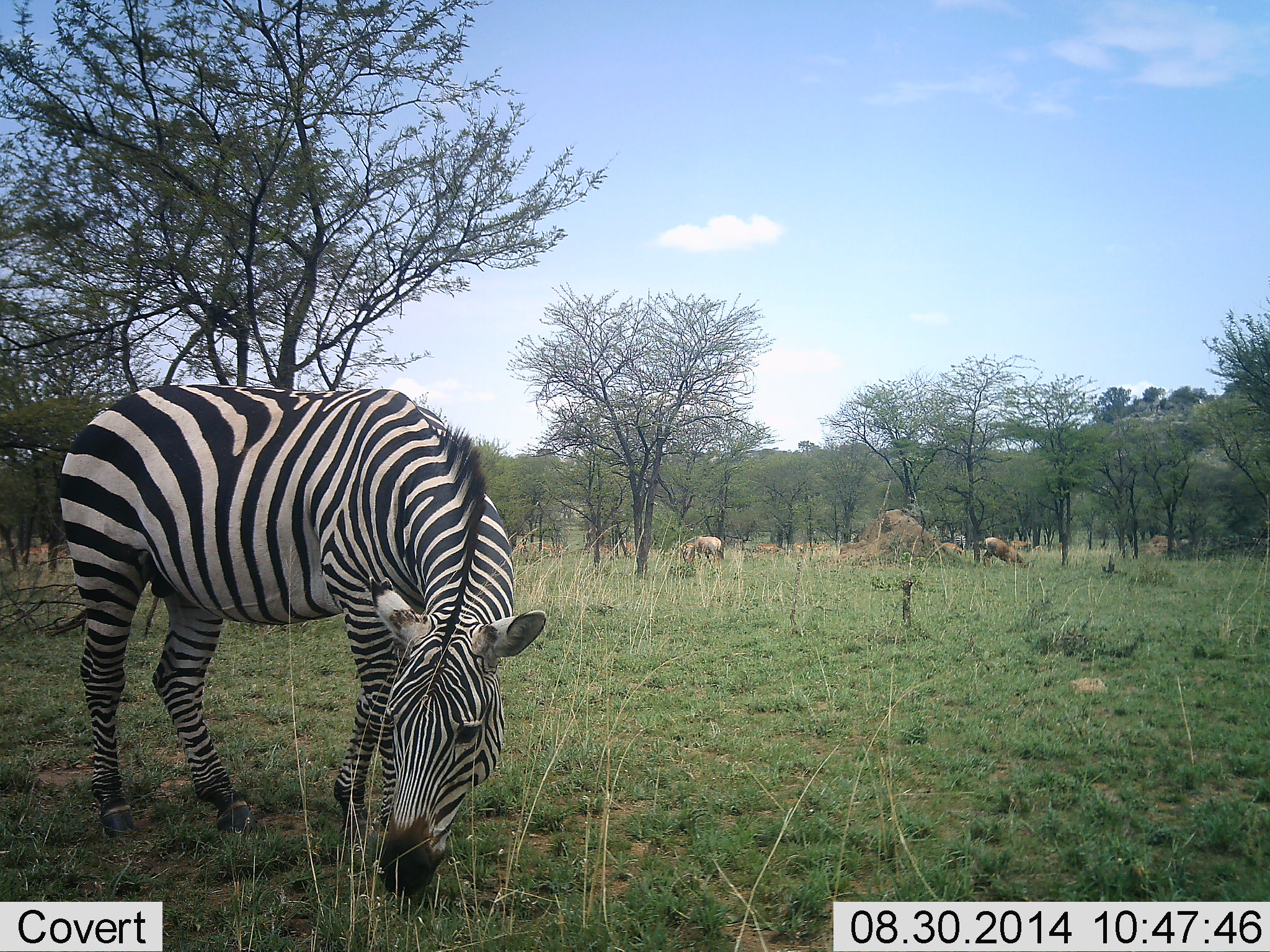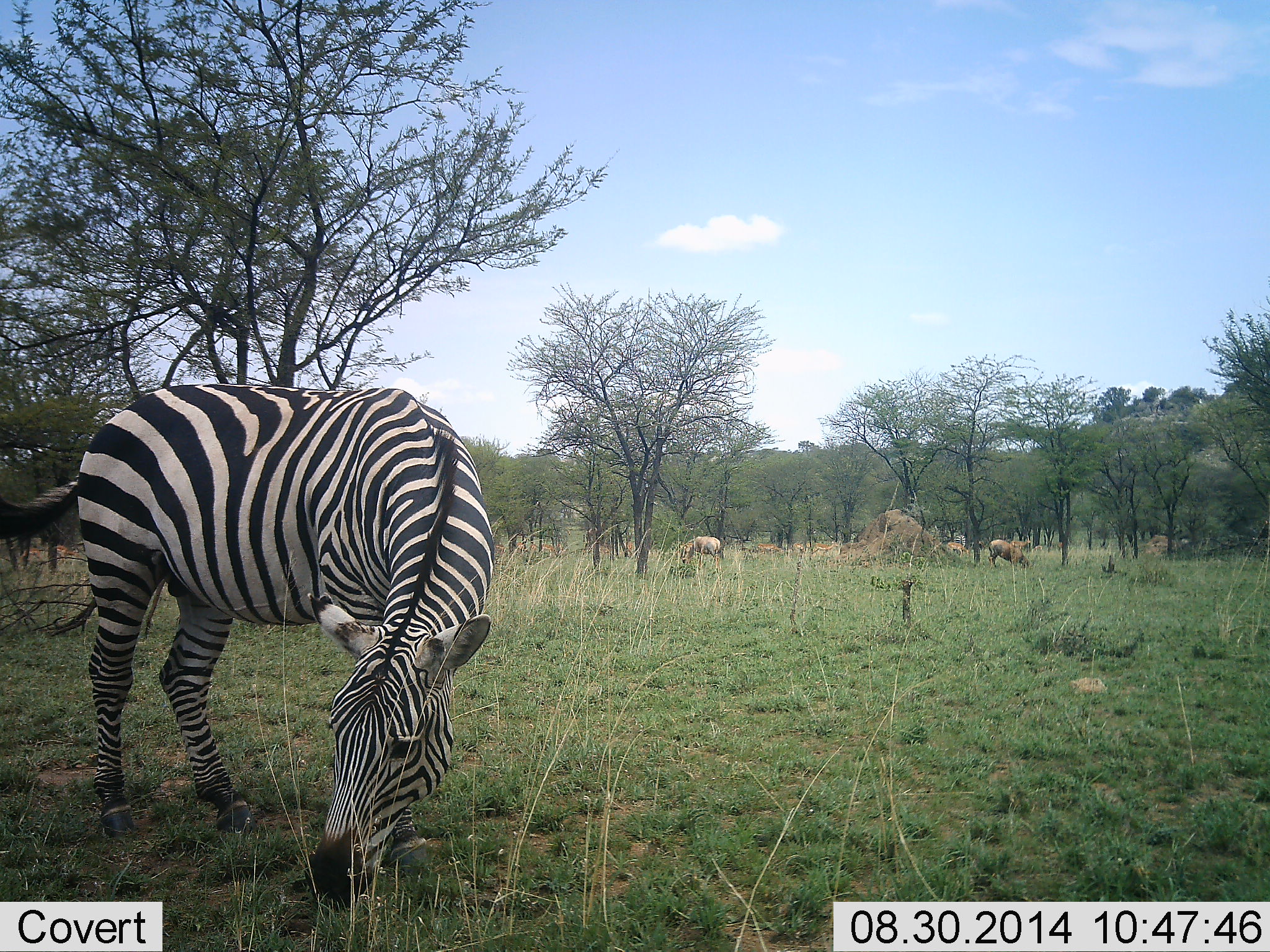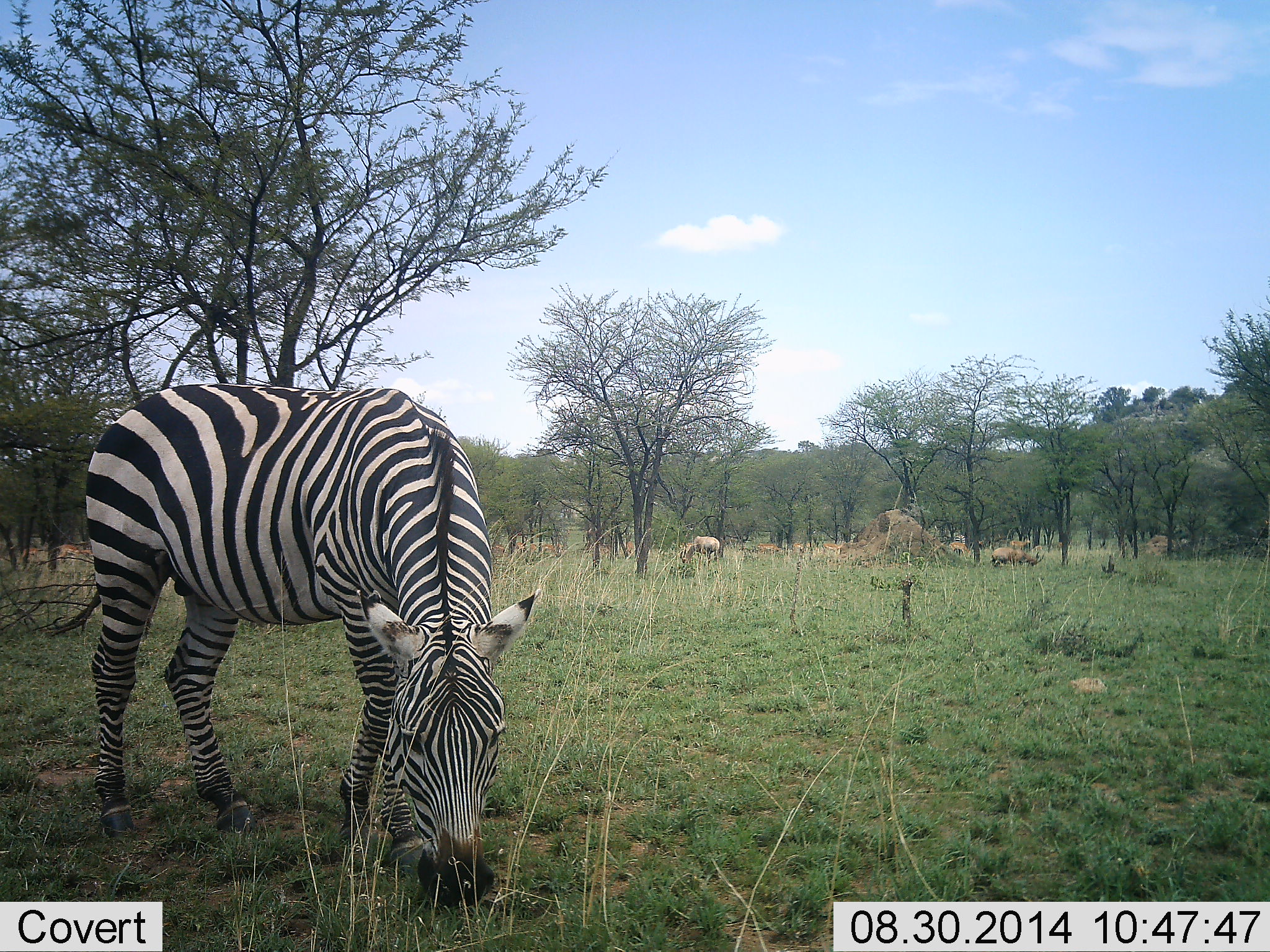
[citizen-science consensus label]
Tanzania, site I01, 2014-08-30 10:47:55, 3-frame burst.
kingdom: Animalia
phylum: Chordata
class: Mammalia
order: Artiodactyla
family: Bovidae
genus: Connochaetes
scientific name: Connochaetes taurinus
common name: blue wildebeest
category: wildebeest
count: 3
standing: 29%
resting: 29%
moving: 0%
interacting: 0%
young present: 0%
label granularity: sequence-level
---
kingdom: Animalia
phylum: Chordata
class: Mammalia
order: Perissodactyla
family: Equidae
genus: Equus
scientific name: Equus quagga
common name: plains zebra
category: zebra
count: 1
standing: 21%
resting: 0%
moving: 0%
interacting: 0%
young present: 0%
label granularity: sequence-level